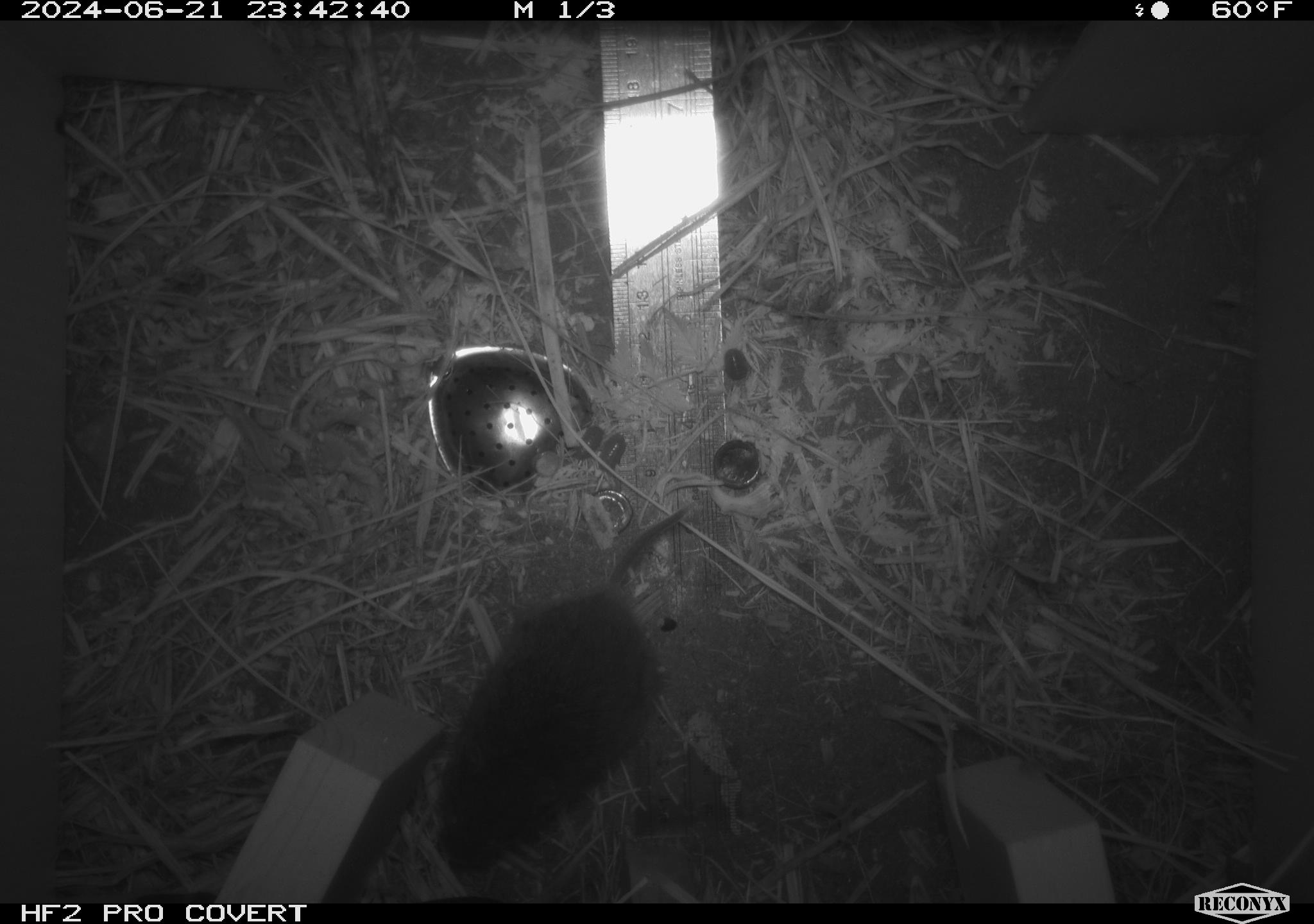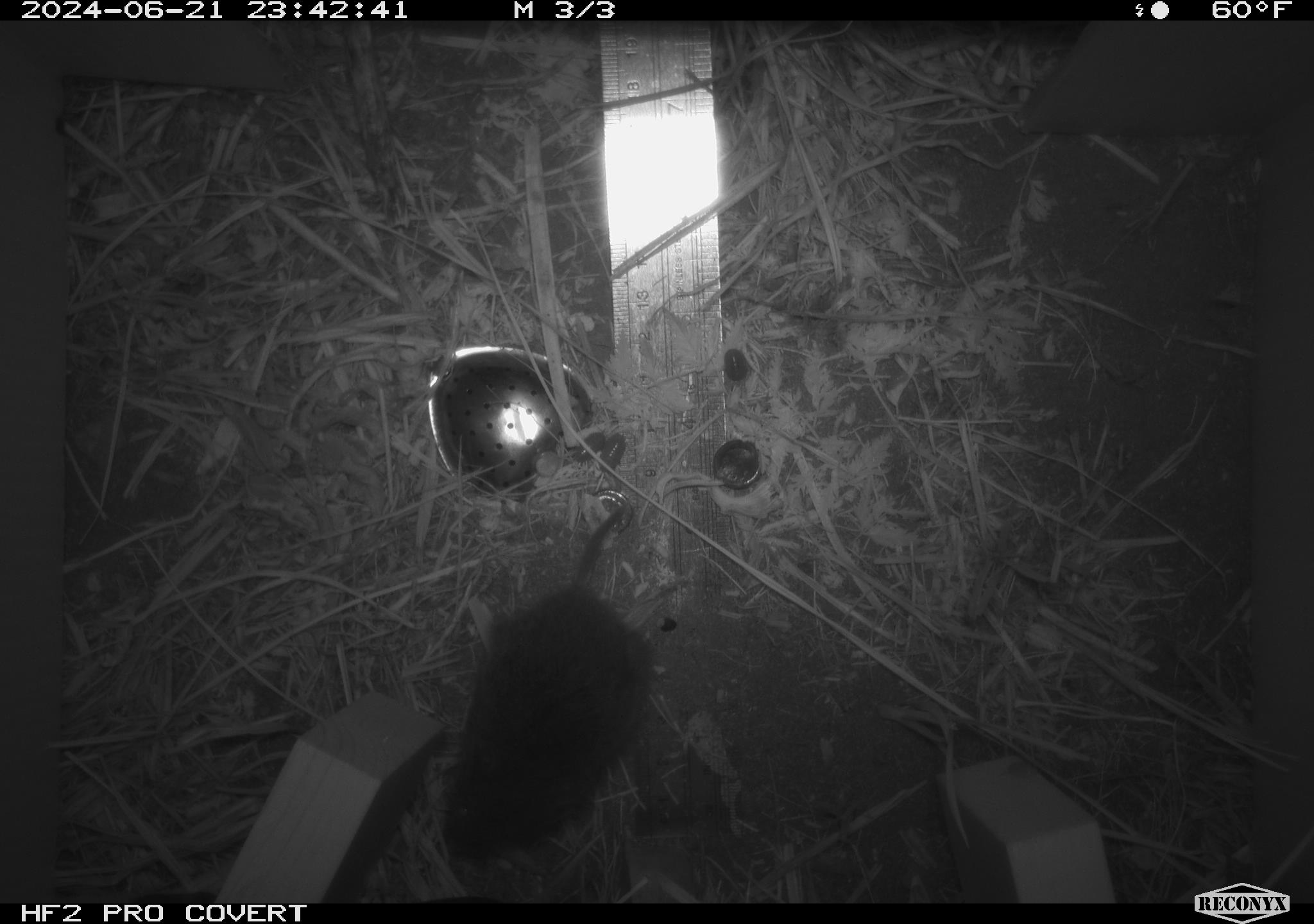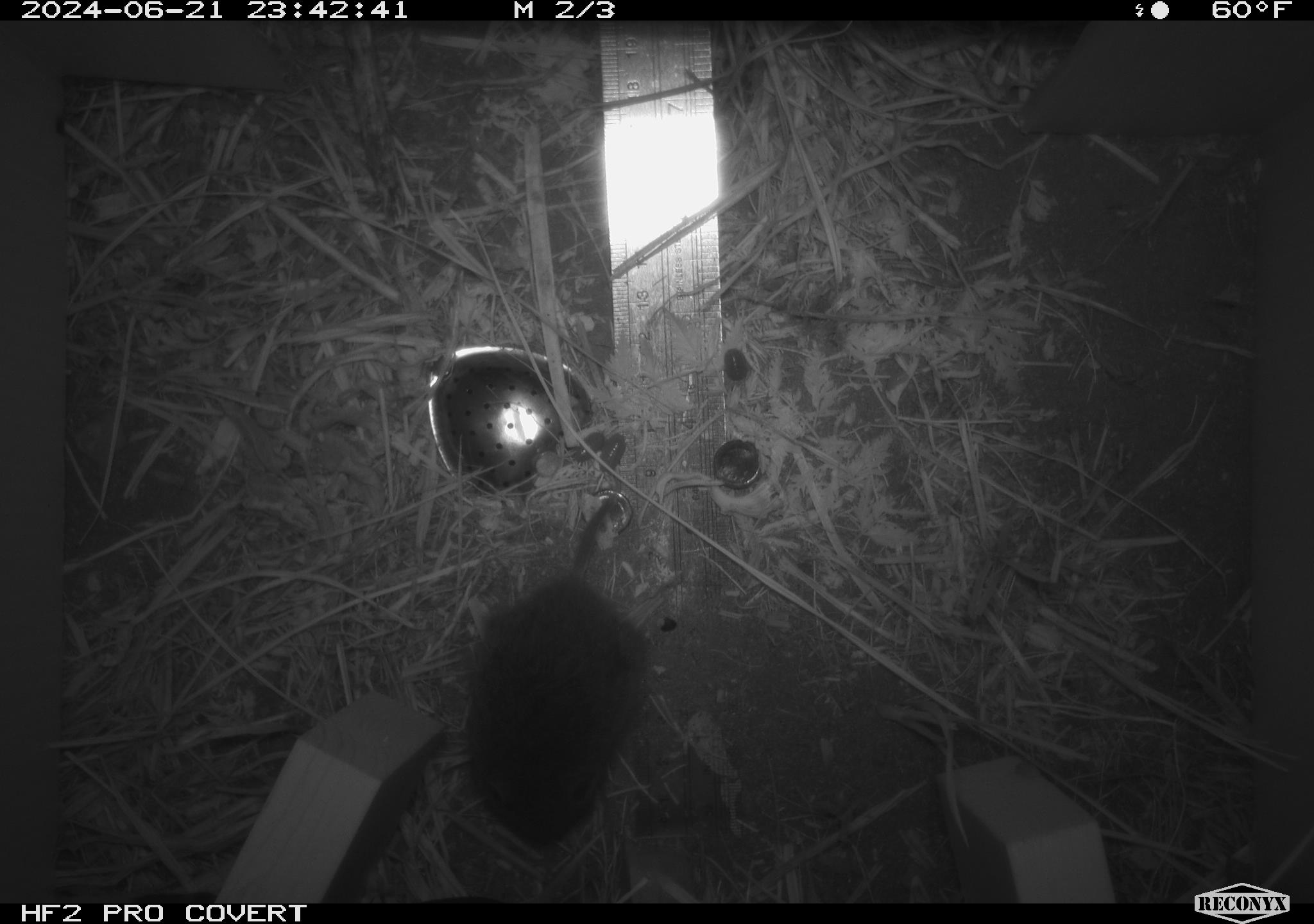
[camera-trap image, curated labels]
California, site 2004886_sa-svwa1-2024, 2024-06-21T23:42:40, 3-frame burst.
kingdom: Animalia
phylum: Chordata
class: Mammalia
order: Rodentia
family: Cricetidae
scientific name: Arvicolinae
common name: voles, lemmings, and muskrats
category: arvicolinae subfamily